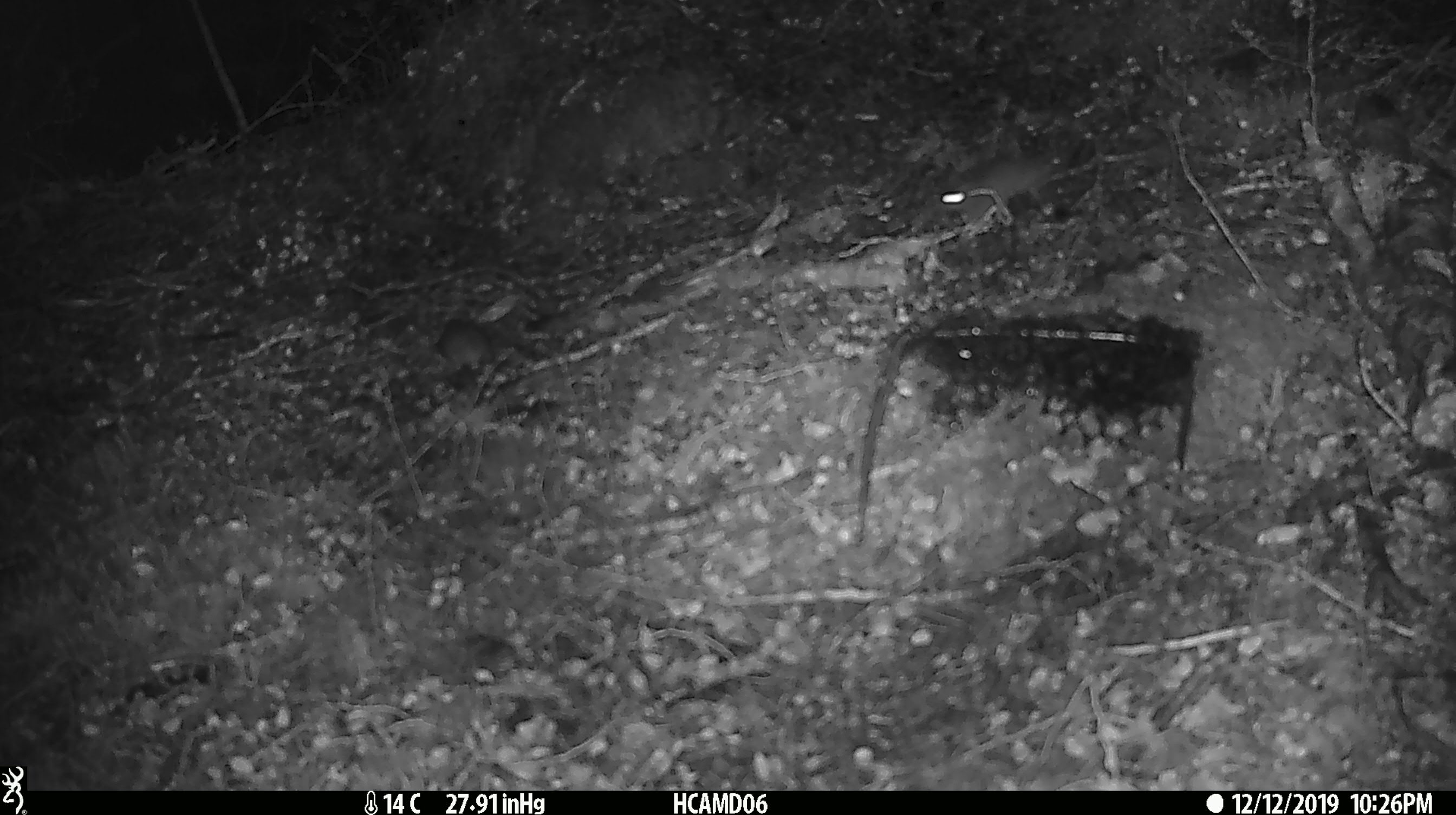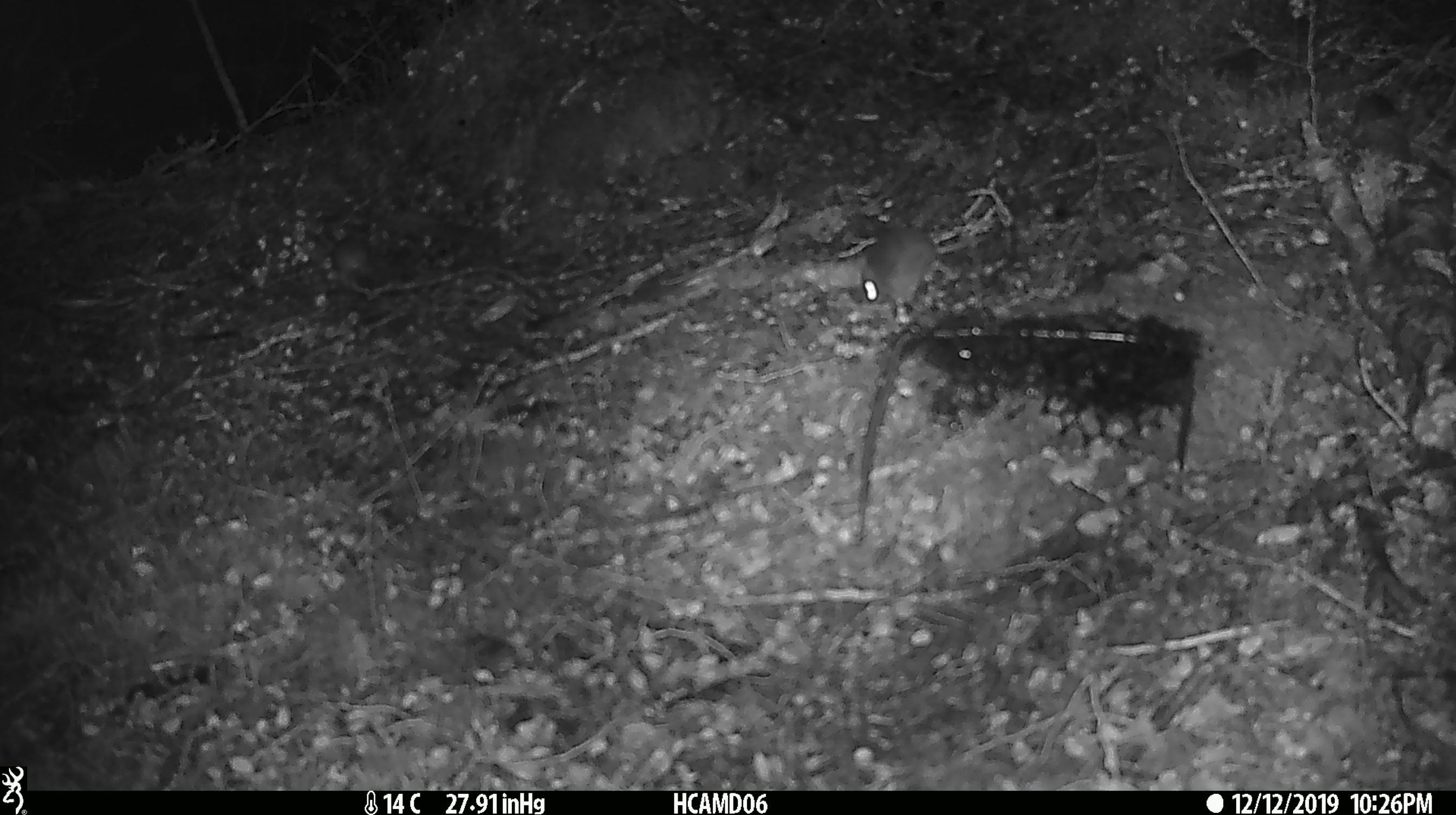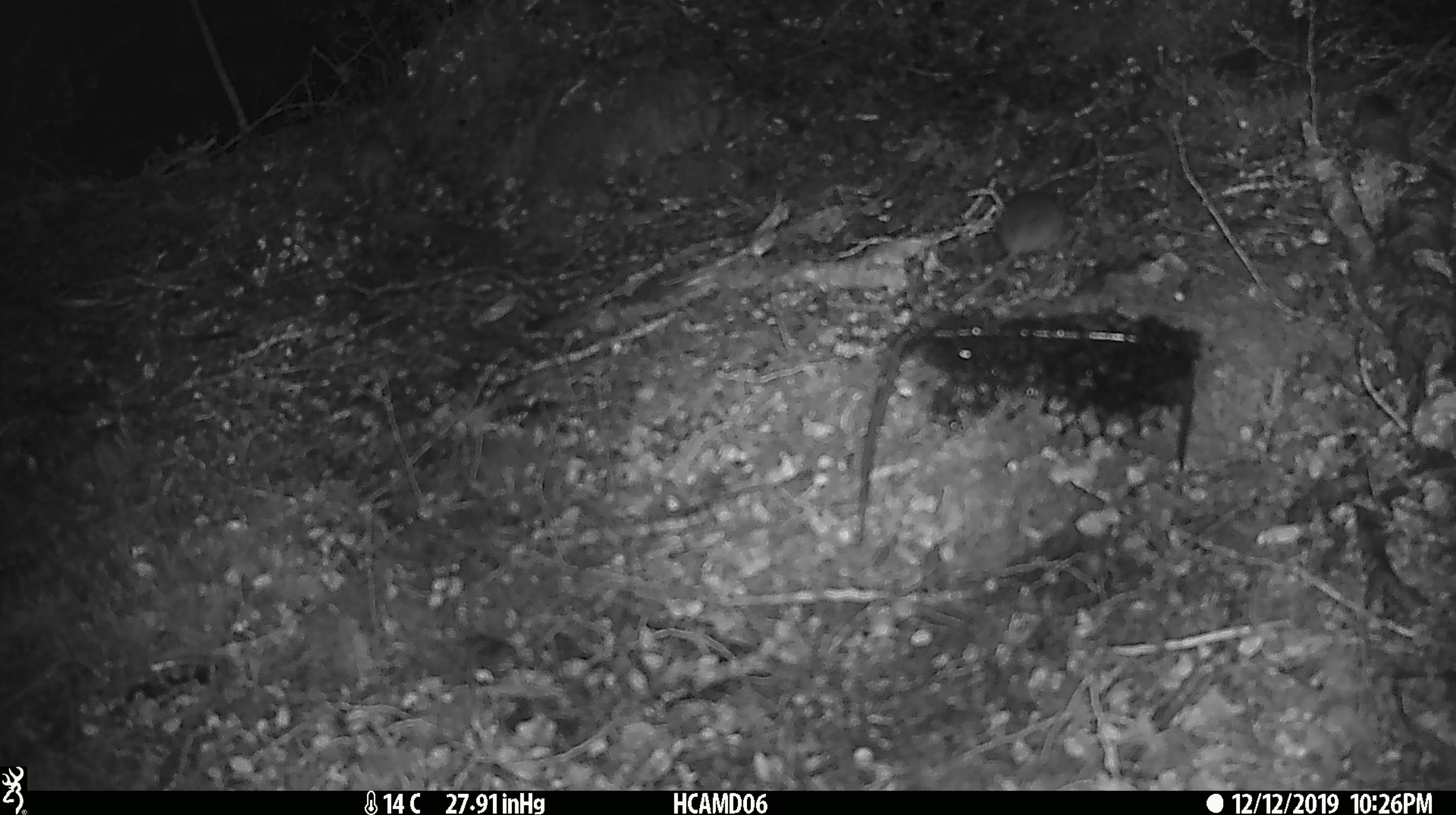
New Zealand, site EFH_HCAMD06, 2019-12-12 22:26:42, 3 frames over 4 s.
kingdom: Animalia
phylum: Chordata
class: Mammalia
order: Rodentia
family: Muridae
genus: Mus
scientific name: Mus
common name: mouse